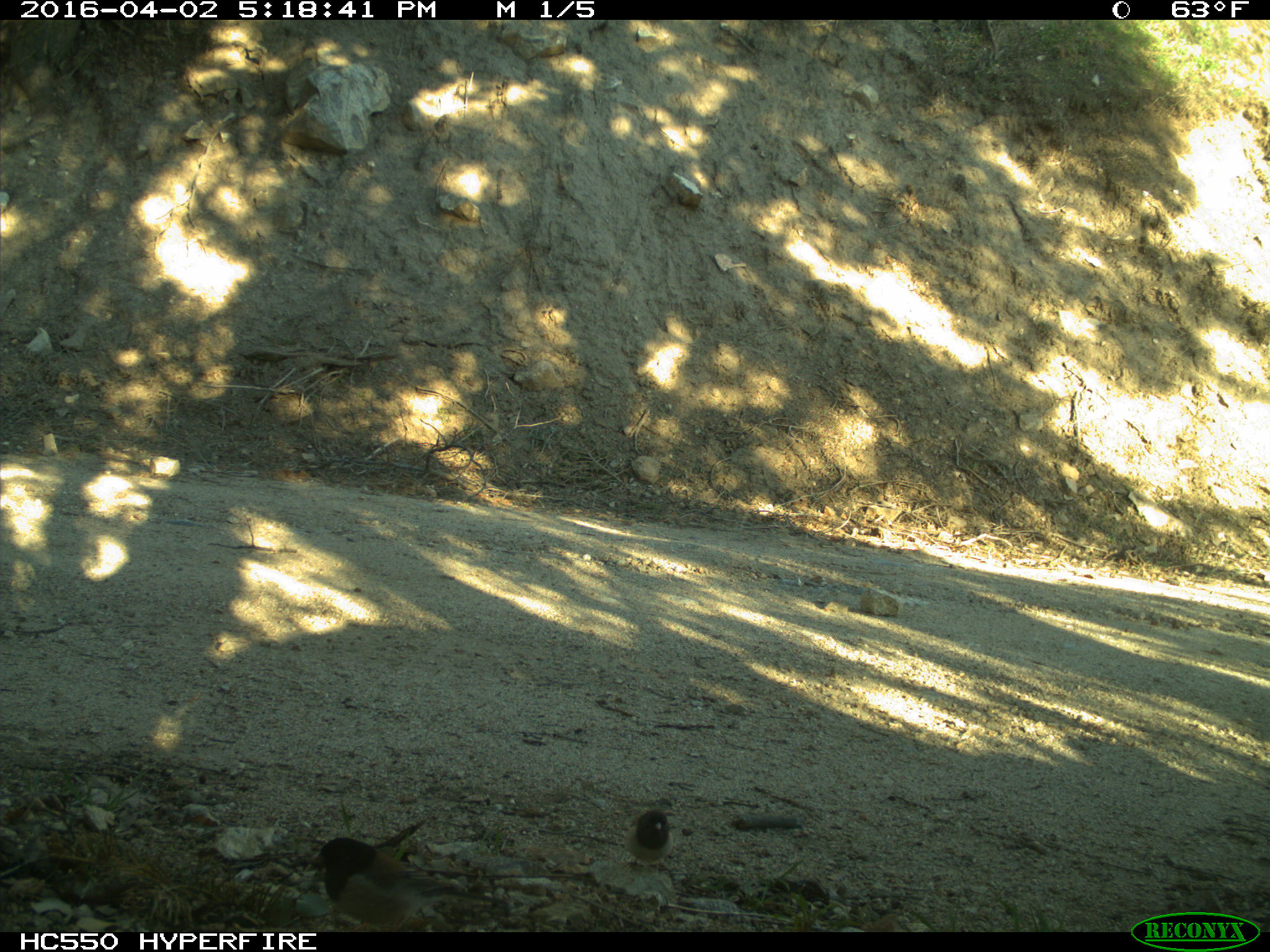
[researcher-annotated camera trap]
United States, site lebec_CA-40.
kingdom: Animalia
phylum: Chordata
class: Aves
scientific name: Aves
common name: birds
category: unidentified bird